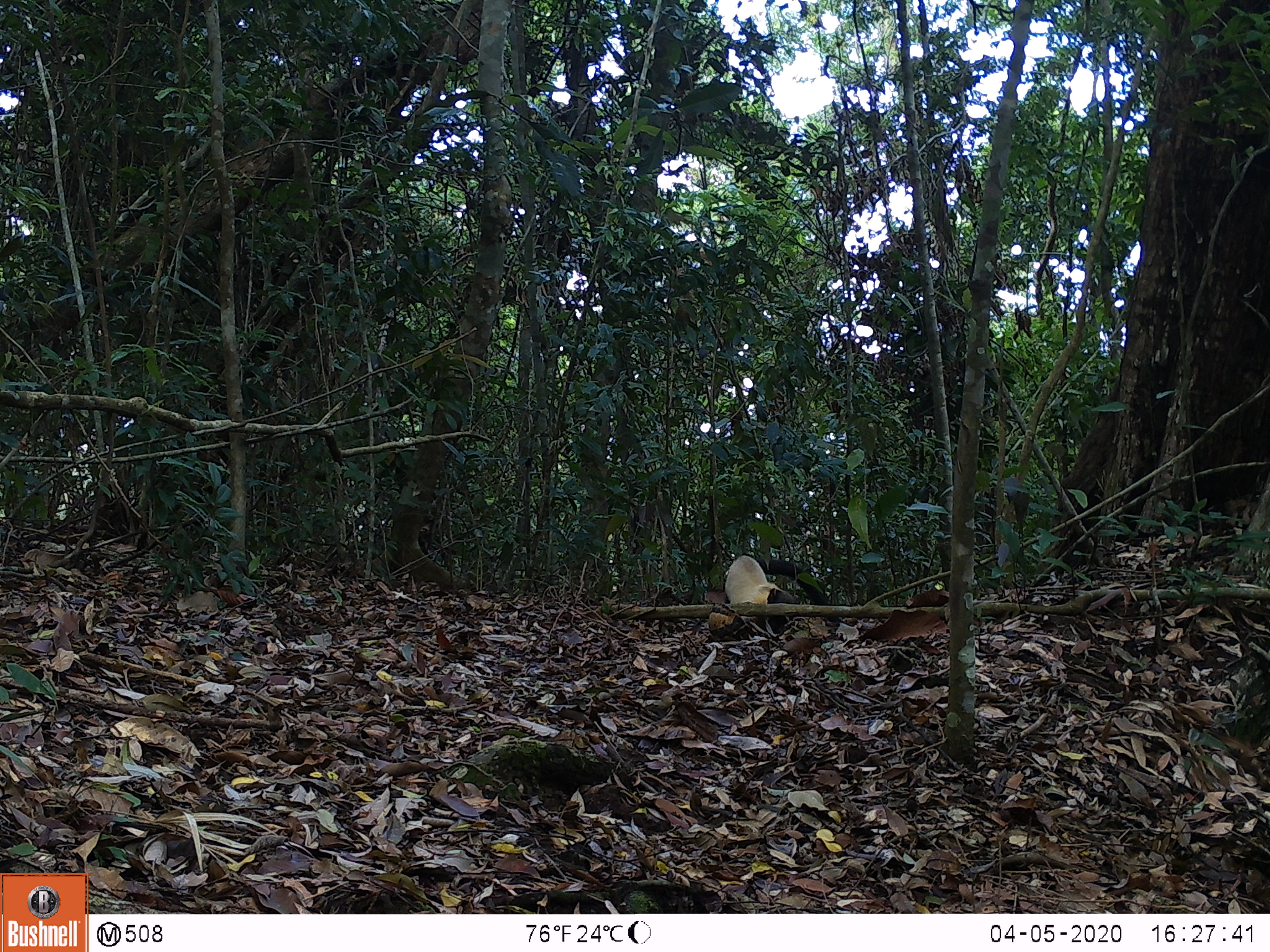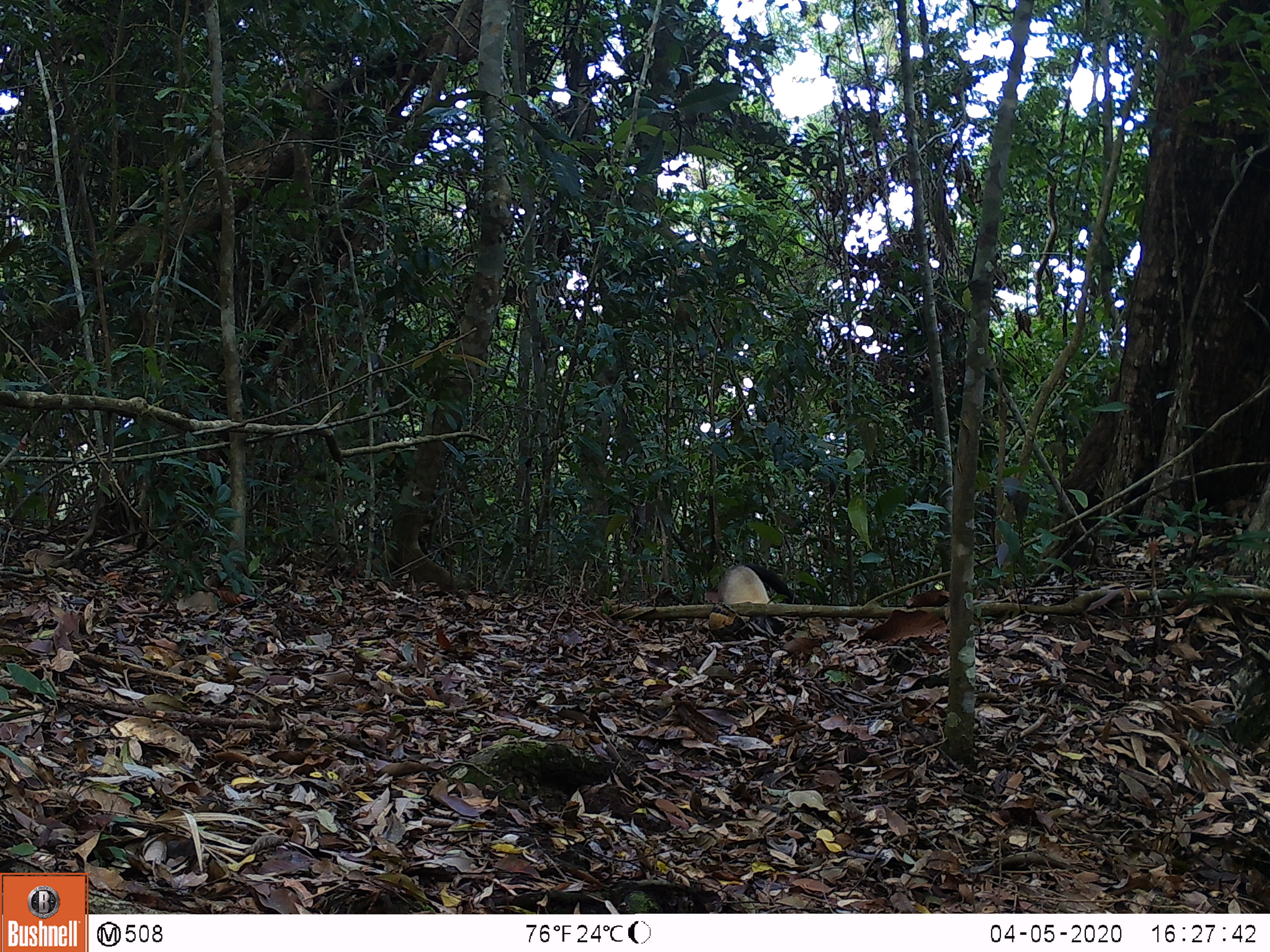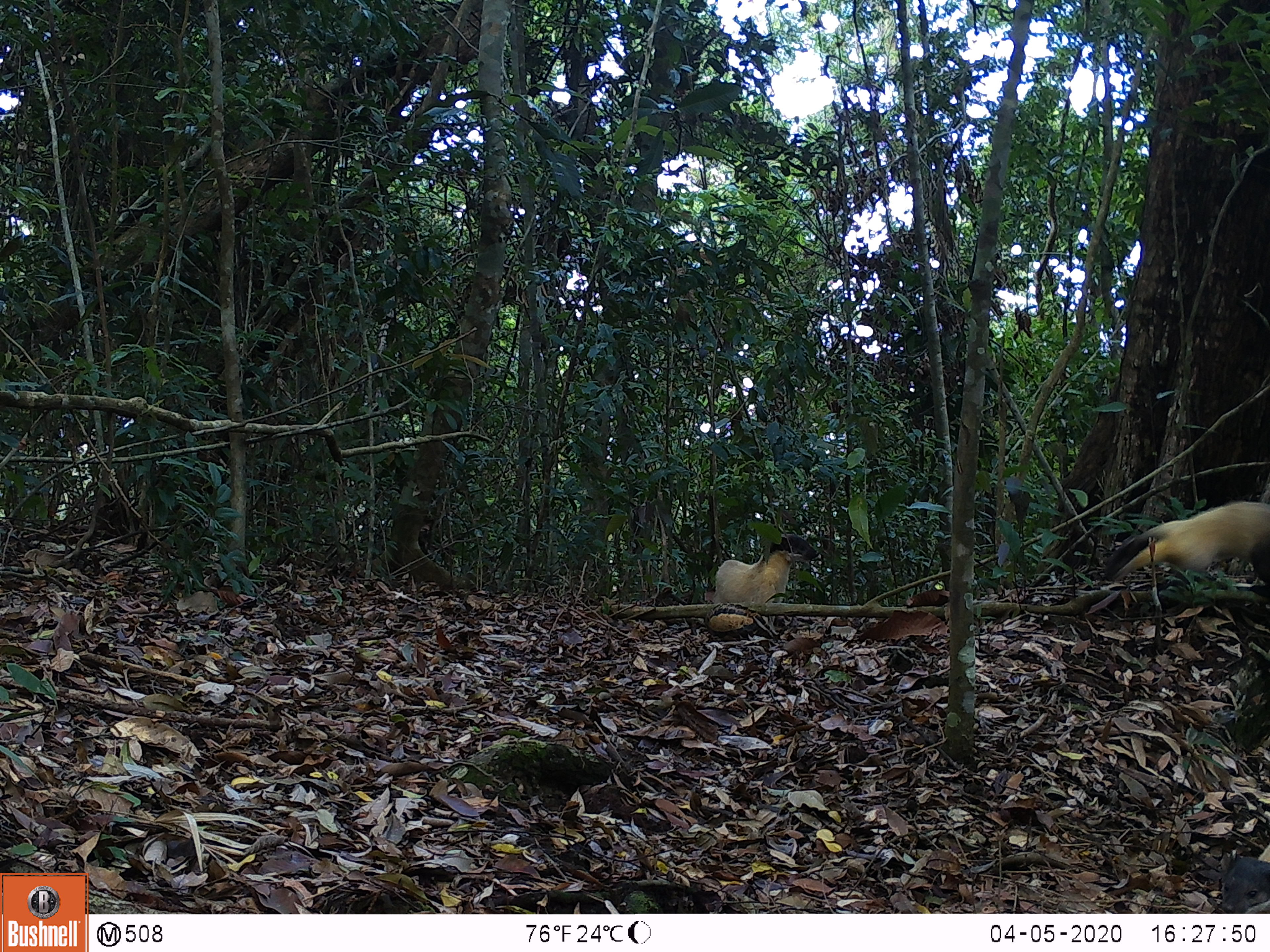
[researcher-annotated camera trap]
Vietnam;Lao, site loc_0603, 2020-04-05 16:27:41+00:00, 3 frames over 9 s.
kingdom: Animalia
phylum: Chordata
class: Mammalia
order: Carnivora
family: Mustelidae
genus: Martes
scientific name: Martes flavigula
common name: yellow-throated marten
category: yellow throated marten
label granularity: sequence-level